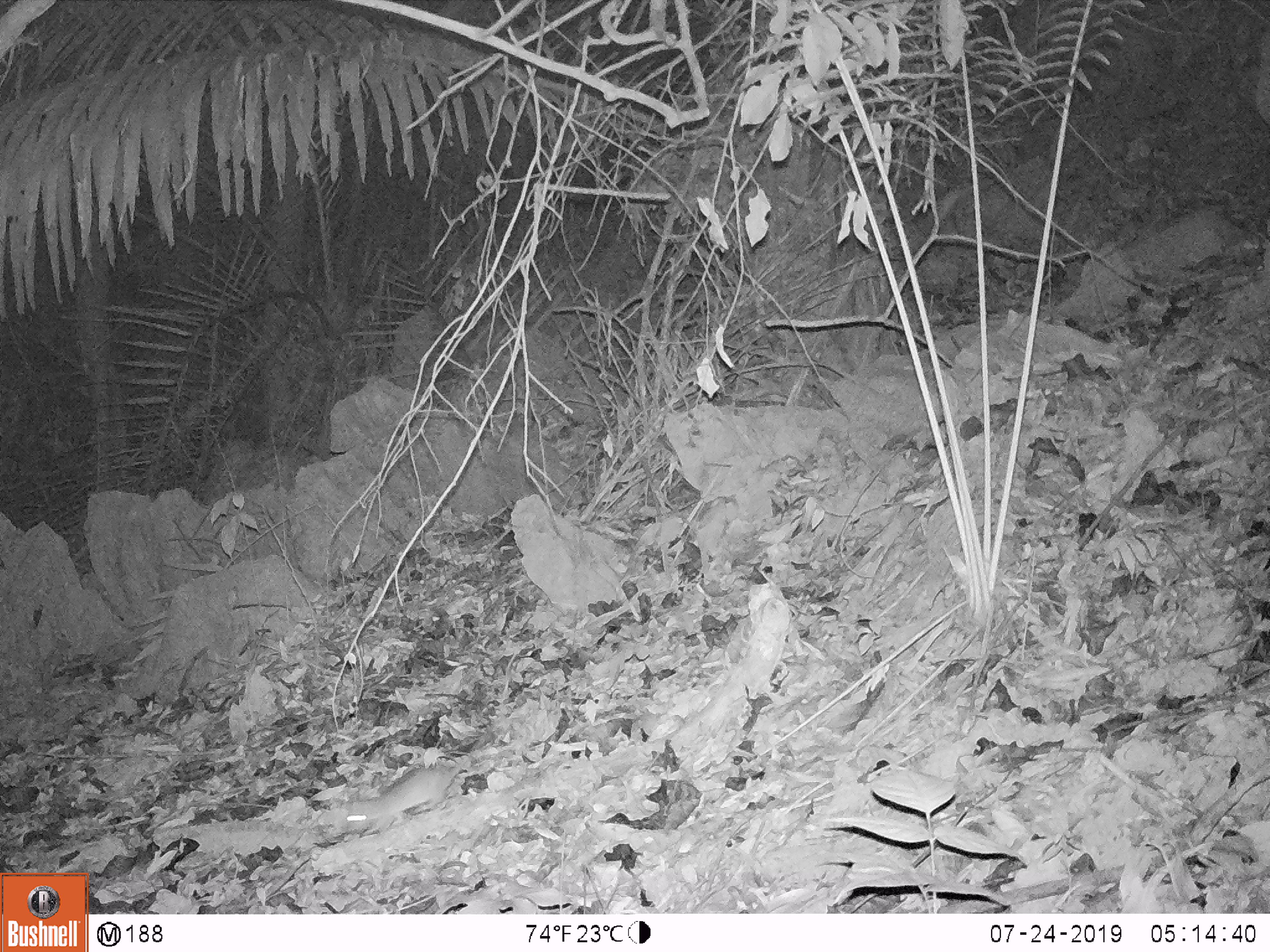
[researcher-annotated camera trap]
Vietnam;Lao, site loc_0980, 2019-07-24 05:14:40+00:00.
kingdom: Animalia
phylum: Chordata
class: Mammalia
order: Rodentia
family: Muridae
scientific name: Muridae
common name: old-world mice and rats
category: unidentified murid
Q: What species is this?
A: Unidentified murid (old-world mice and rats) (Muridae).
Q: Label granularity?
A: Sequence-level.